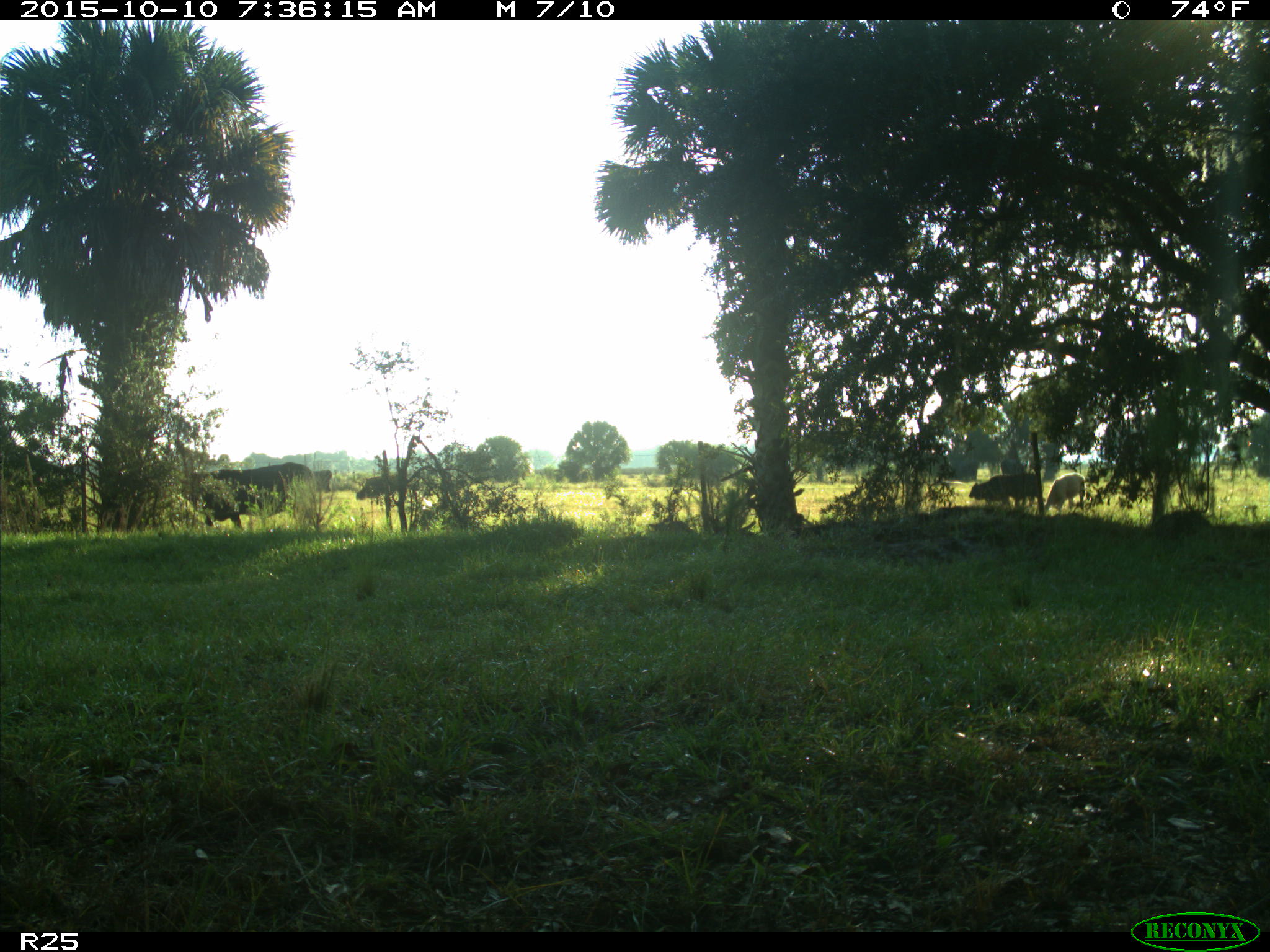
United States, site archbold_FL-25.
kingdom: Animalia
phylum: Chordata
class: Mammalia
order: Artiodactyla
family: Bovidae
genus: Bos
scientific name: Bos taurus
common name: domestic cow